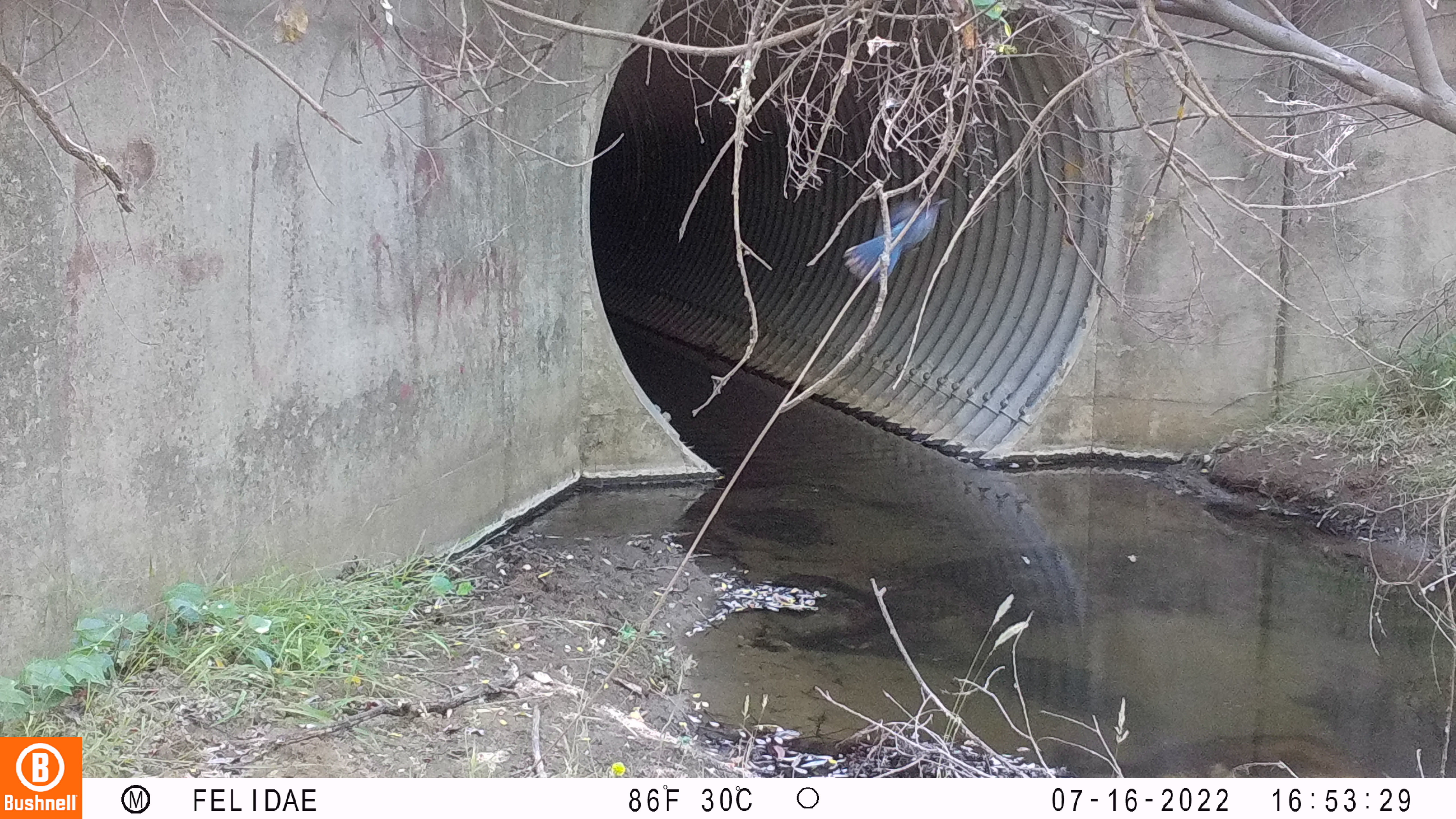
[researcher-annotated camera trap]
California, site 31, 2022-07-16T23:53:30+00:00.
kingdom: Animalia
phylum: Chordata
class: Aves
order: Passeriformes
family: Corvidae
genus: Cyanocitta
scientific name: Cyanocitta stelleri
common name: steller's jay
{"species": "steller's jay (Cyanocitta stelleri)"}